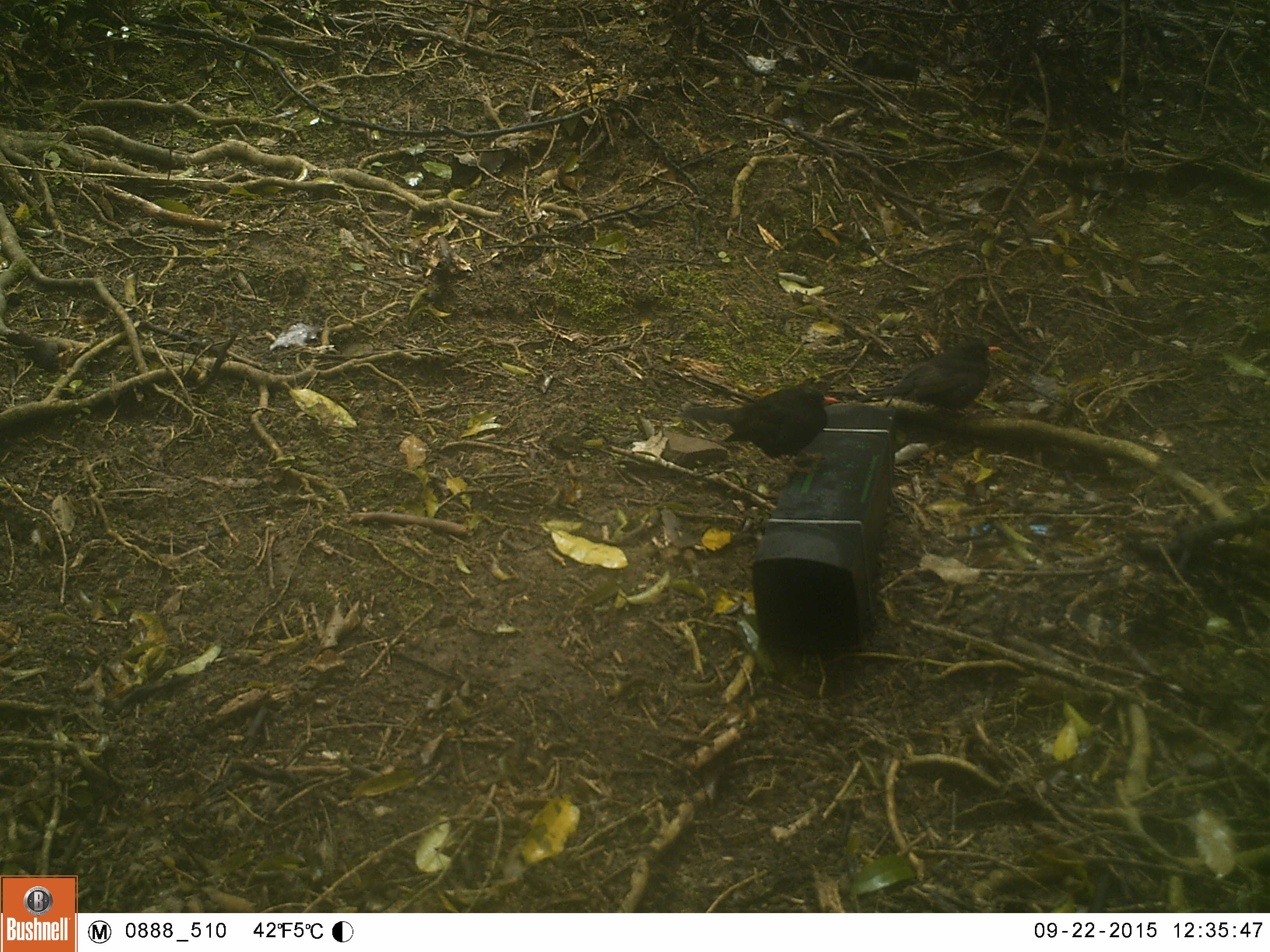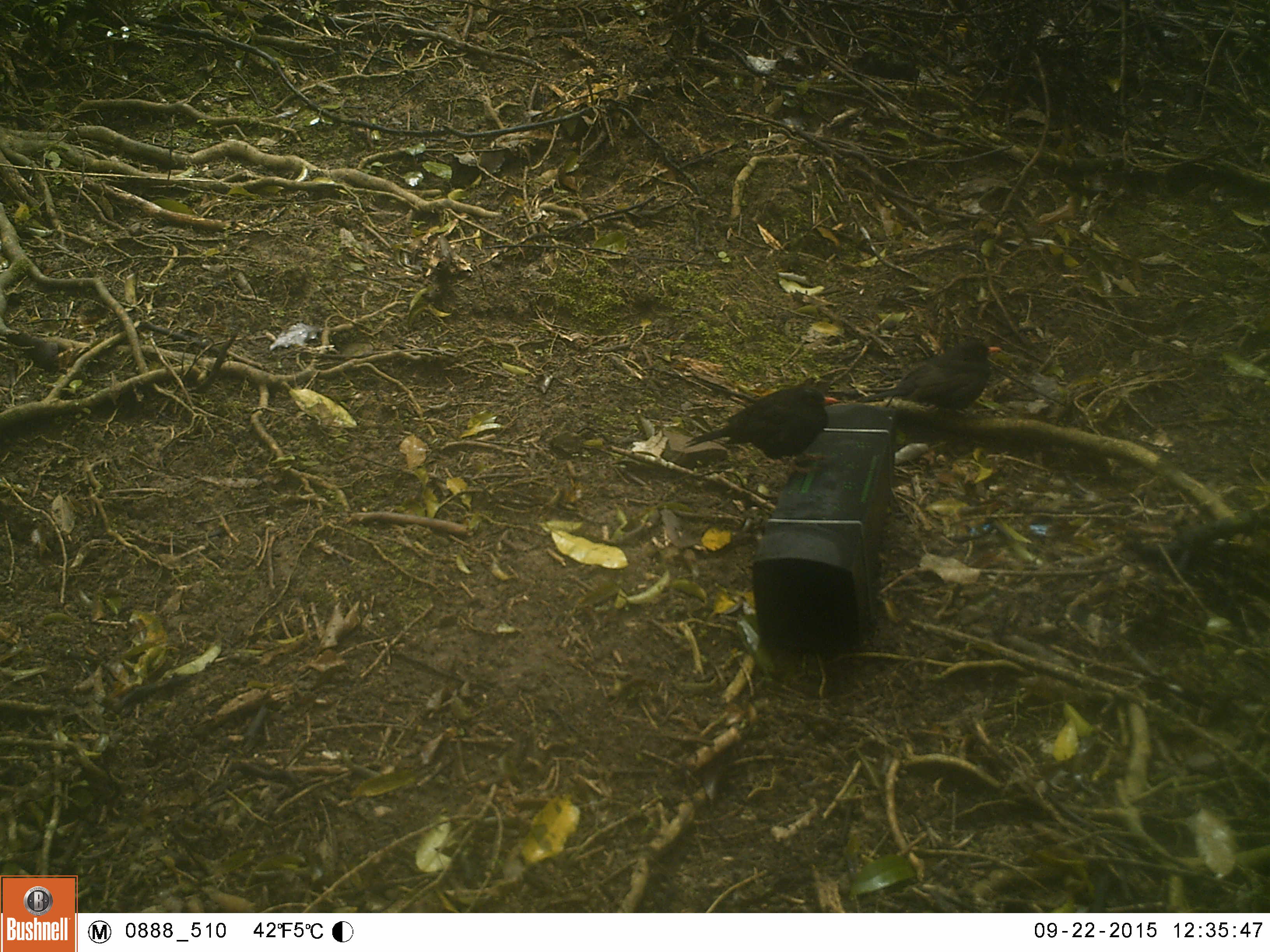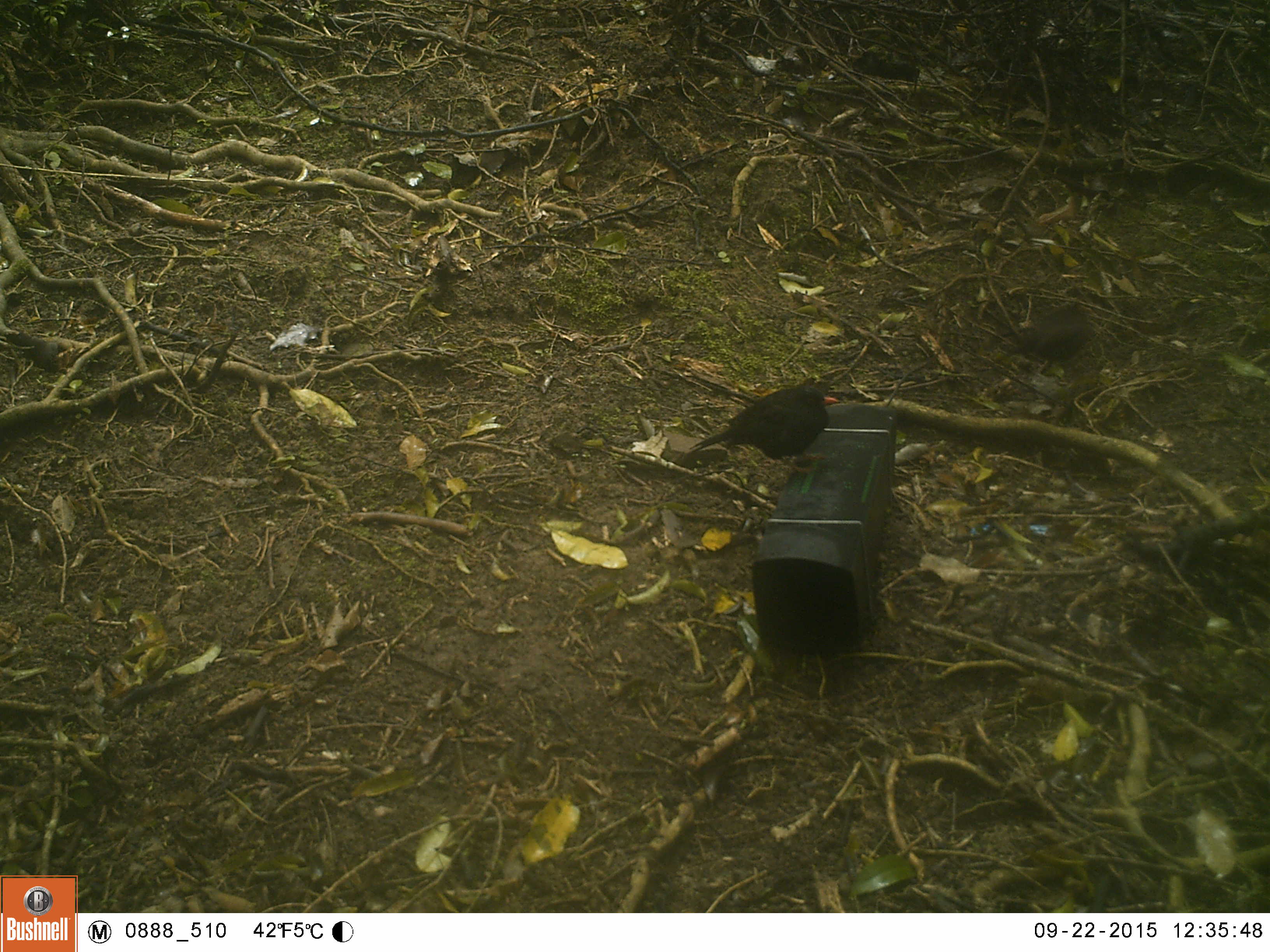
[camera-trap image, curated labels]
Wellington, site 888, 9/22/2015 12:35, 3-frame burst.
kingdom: Animalia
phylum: Chordata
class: Aves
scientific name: Aves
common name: bird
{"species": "bird (Aves)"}